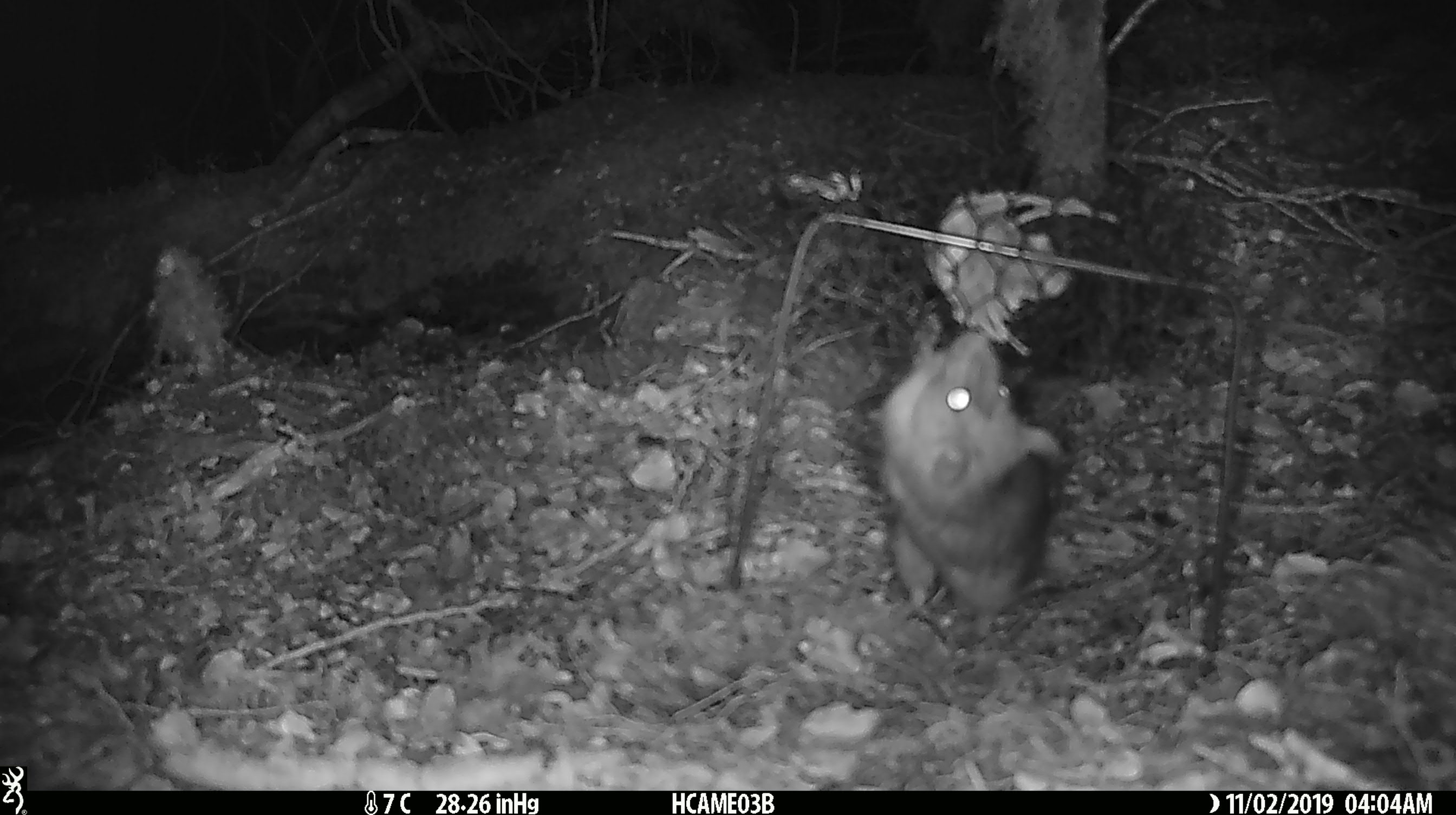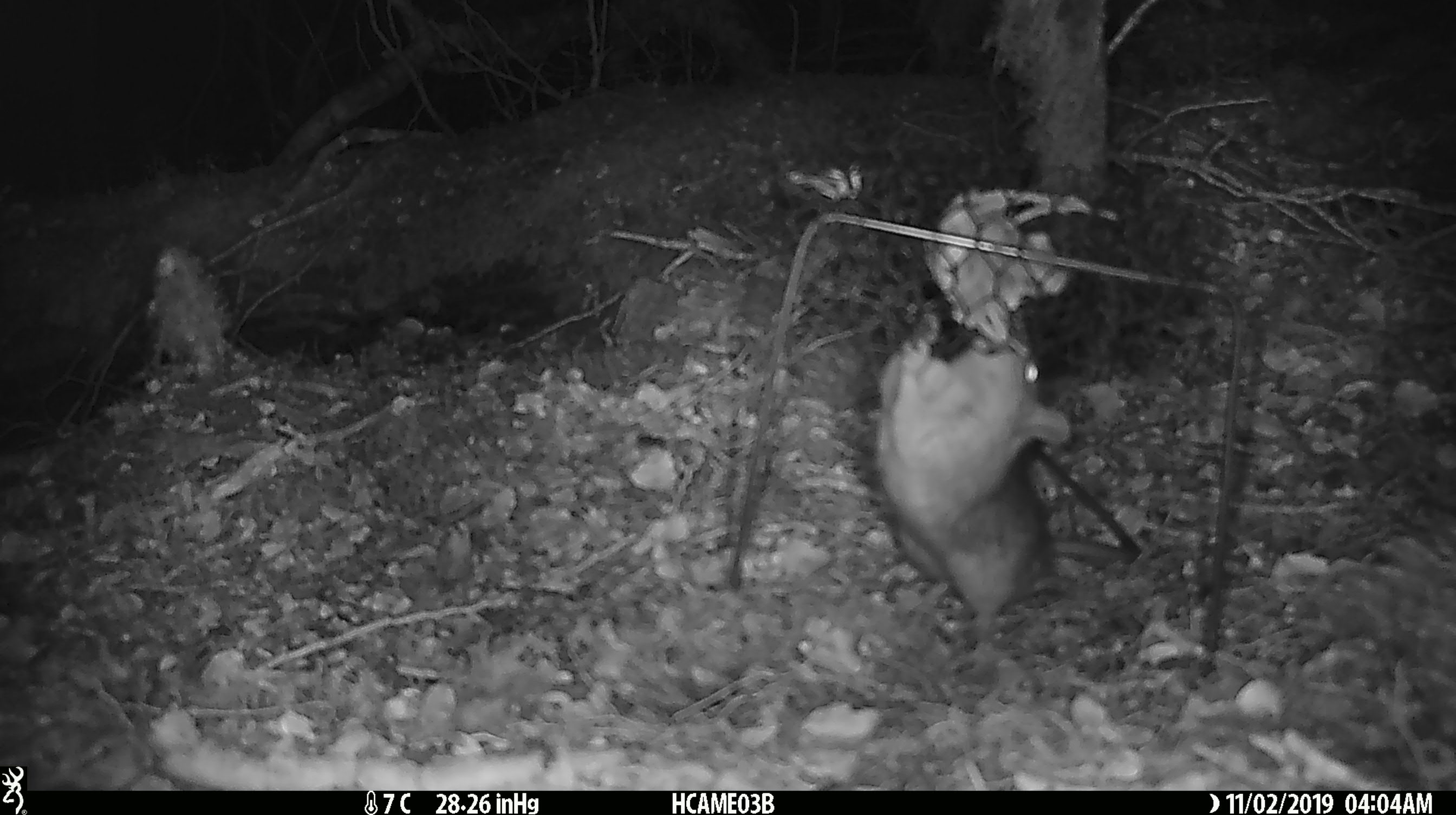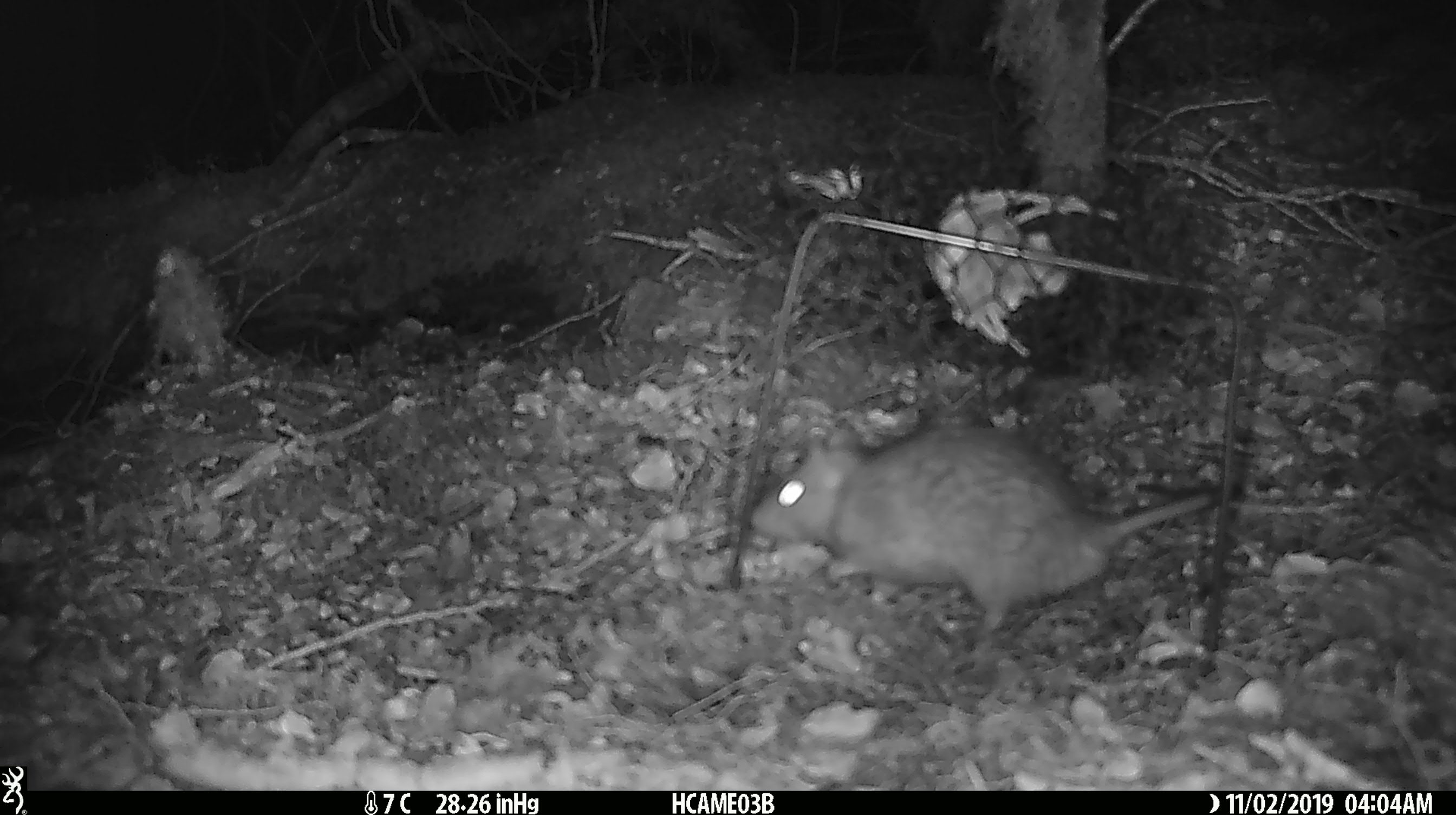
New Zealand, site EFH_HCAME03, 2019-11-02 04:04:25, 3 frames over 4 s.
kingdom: Animalia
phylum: Chordata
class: Mammalia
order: Rodentia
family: Muridae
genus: Rattus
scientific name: Rattus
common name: rat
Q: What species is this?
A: Rat (Rattus).